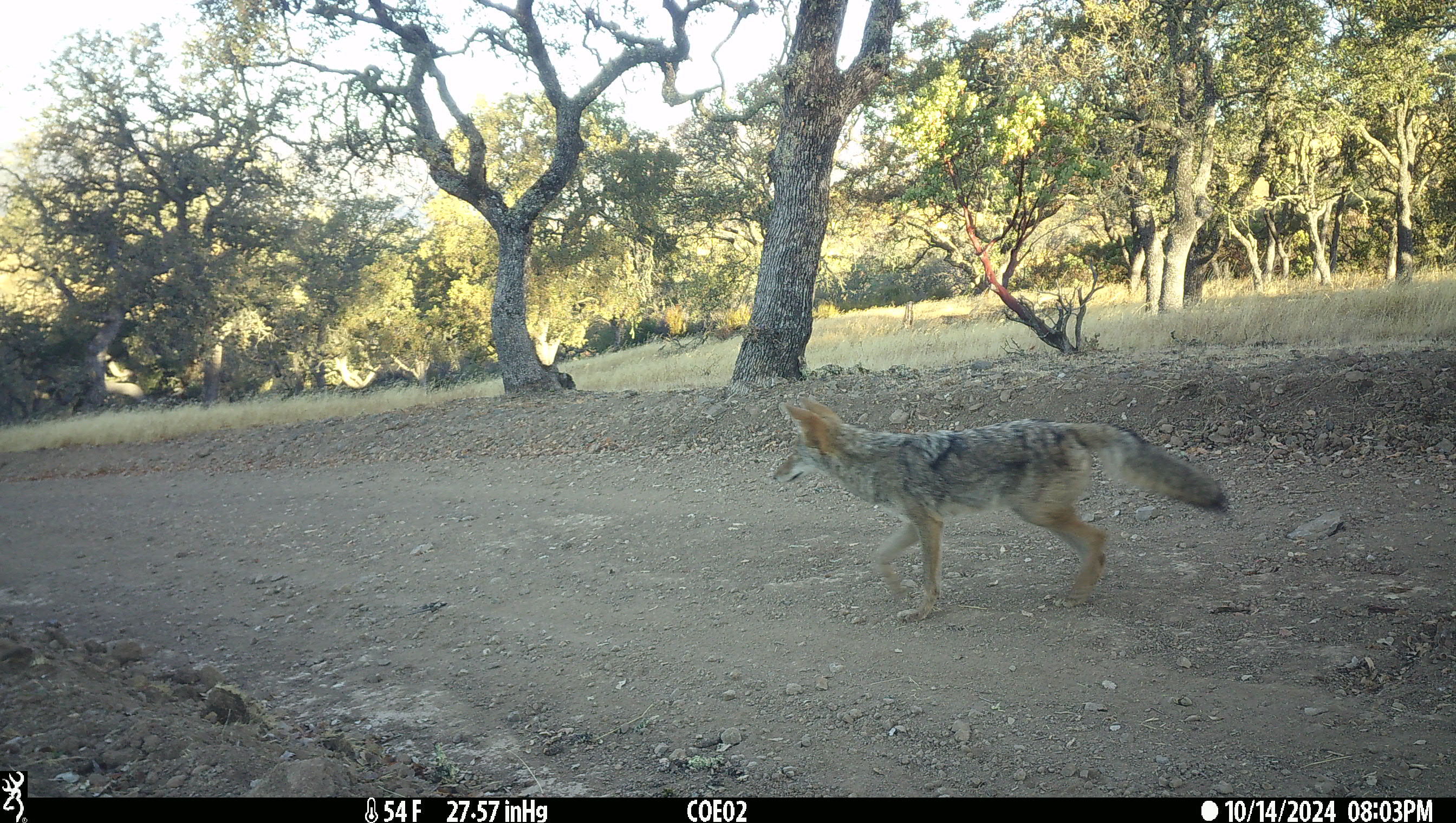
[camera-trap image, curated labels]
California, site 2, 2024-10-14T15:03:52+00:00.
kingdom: Animalia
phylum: Chordata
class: Mammalia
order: Carnivora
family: Canidae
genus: Canis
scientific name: Canis latrans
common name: coyote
Coyote (Canis latrans).